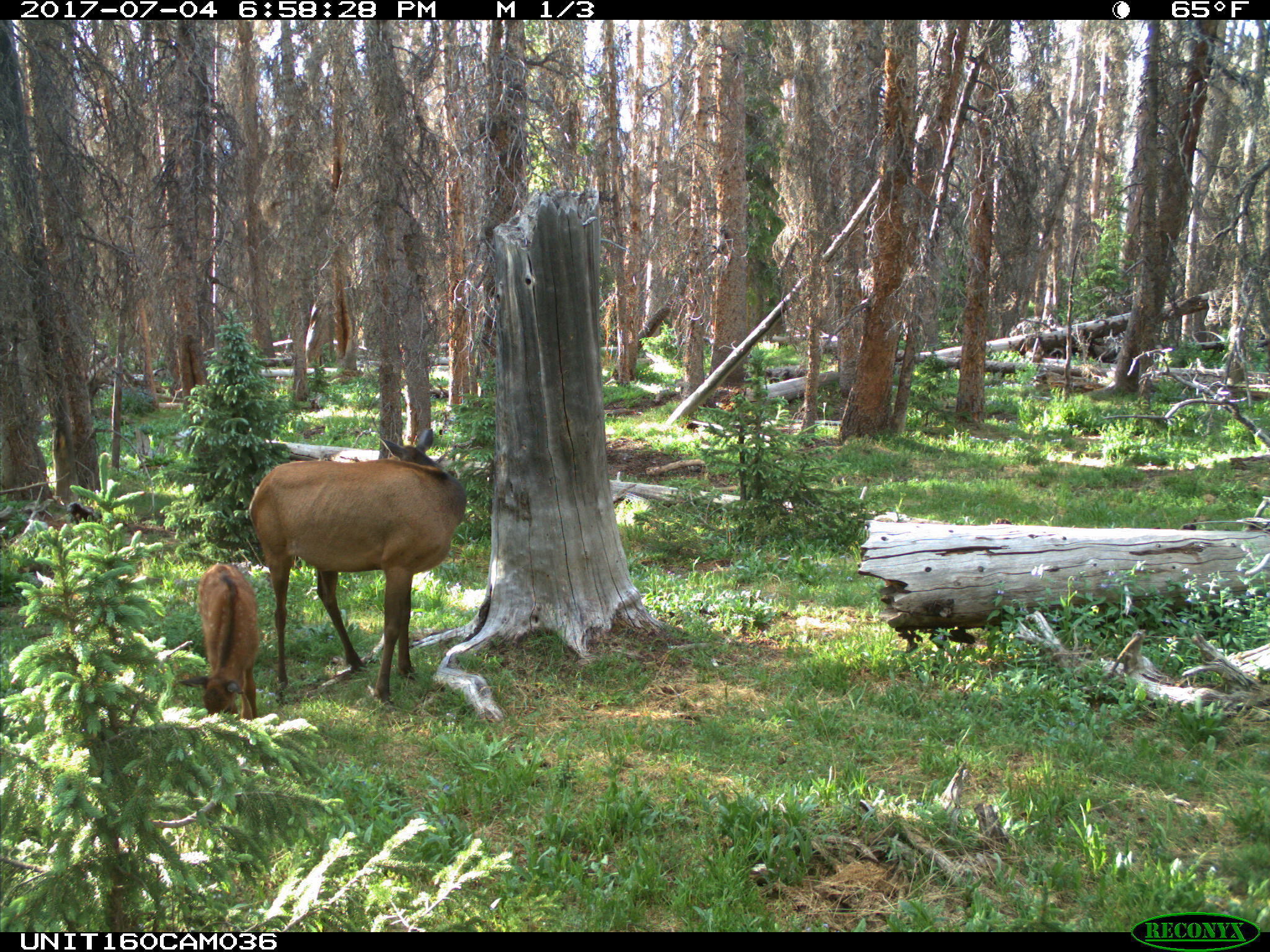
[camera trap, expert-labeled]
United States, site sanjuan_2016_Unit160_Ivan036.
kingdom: Animalia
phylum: Chordata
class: Mammalia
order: Artiodactyla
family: Cervidae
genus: Cervus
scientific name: Cervus elaphus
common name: red deer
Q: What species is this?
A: Cervus elaphus (red deer).